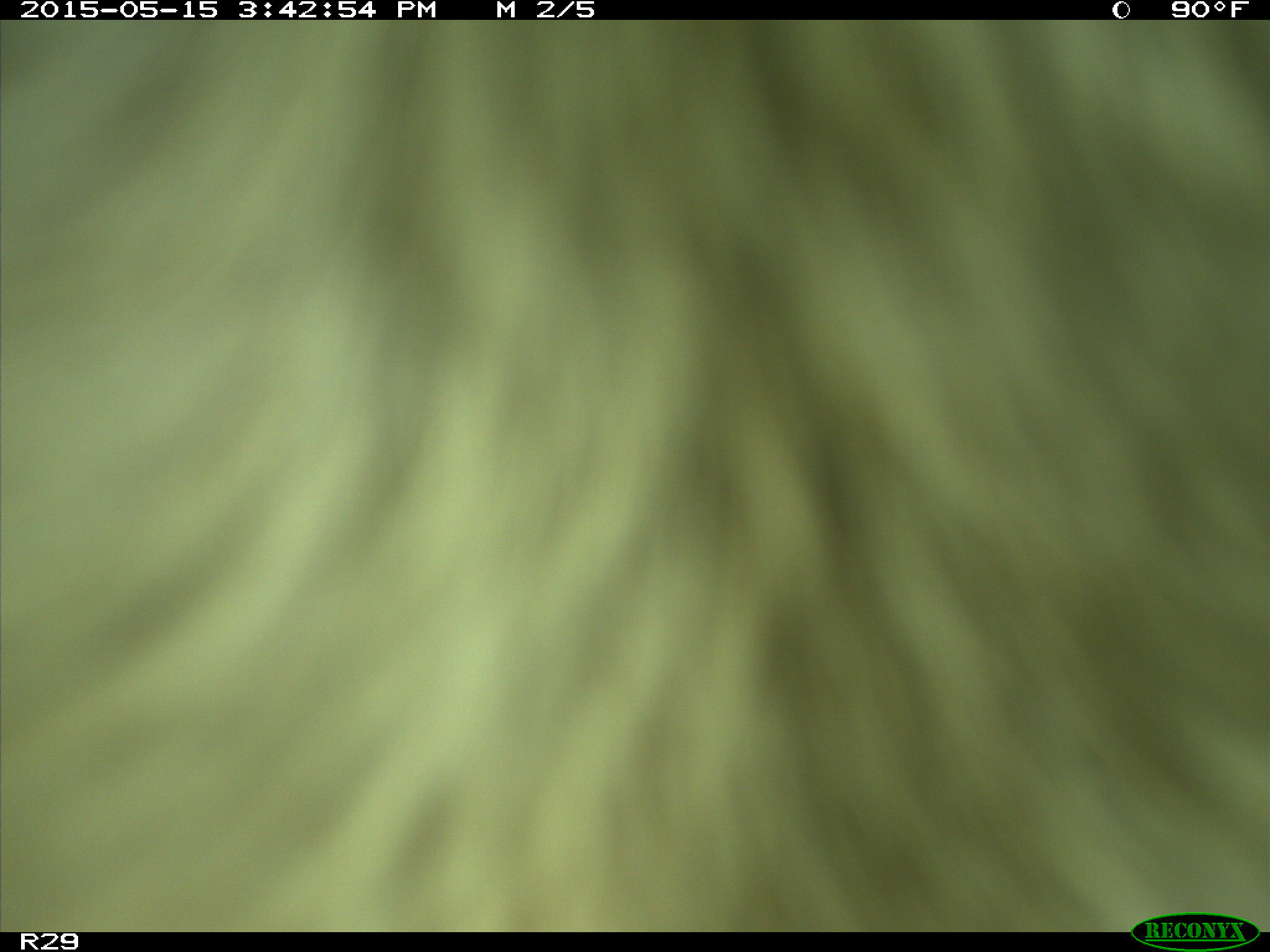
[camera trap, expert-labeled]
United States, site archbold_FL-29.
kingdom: Animalia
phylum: Chordata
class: Mammalia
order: Artiodactyla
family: Bovidae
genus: Bos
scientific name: Bos taurus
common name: domestic cow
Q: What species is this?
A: Bos taurus (domestic cow).